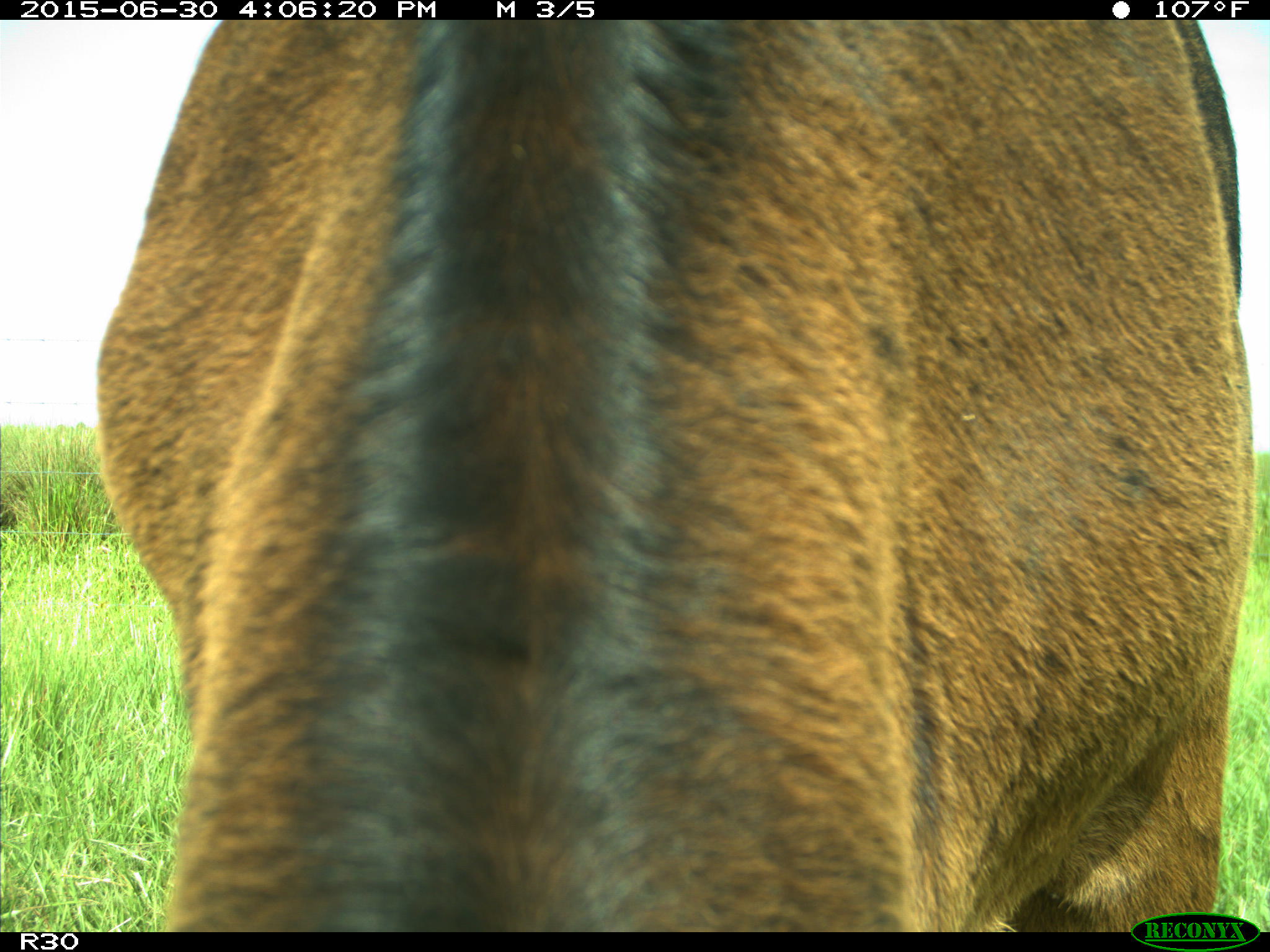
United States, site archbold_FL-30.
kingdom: Animalia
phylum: Chordata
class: Mammalia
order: Artiodactyla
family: Bovidae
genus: Bos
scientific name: Bos taurus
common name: domestic cow